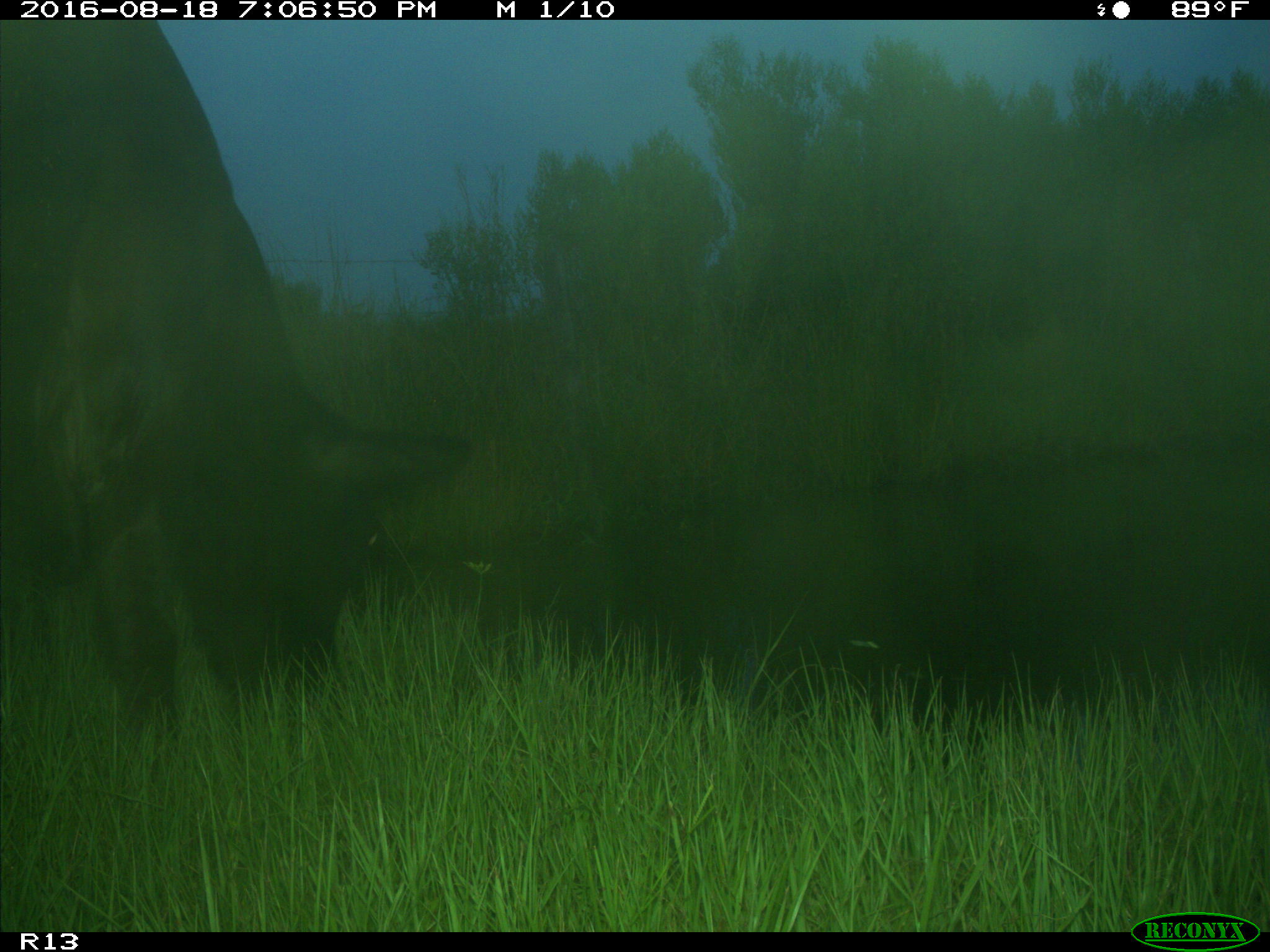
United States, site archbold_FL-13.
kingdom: Animalia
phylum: Chordata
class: Mammalia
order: Artiodactyla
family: Bovidae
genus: Bos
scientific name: Bos taurus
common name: domestic cow